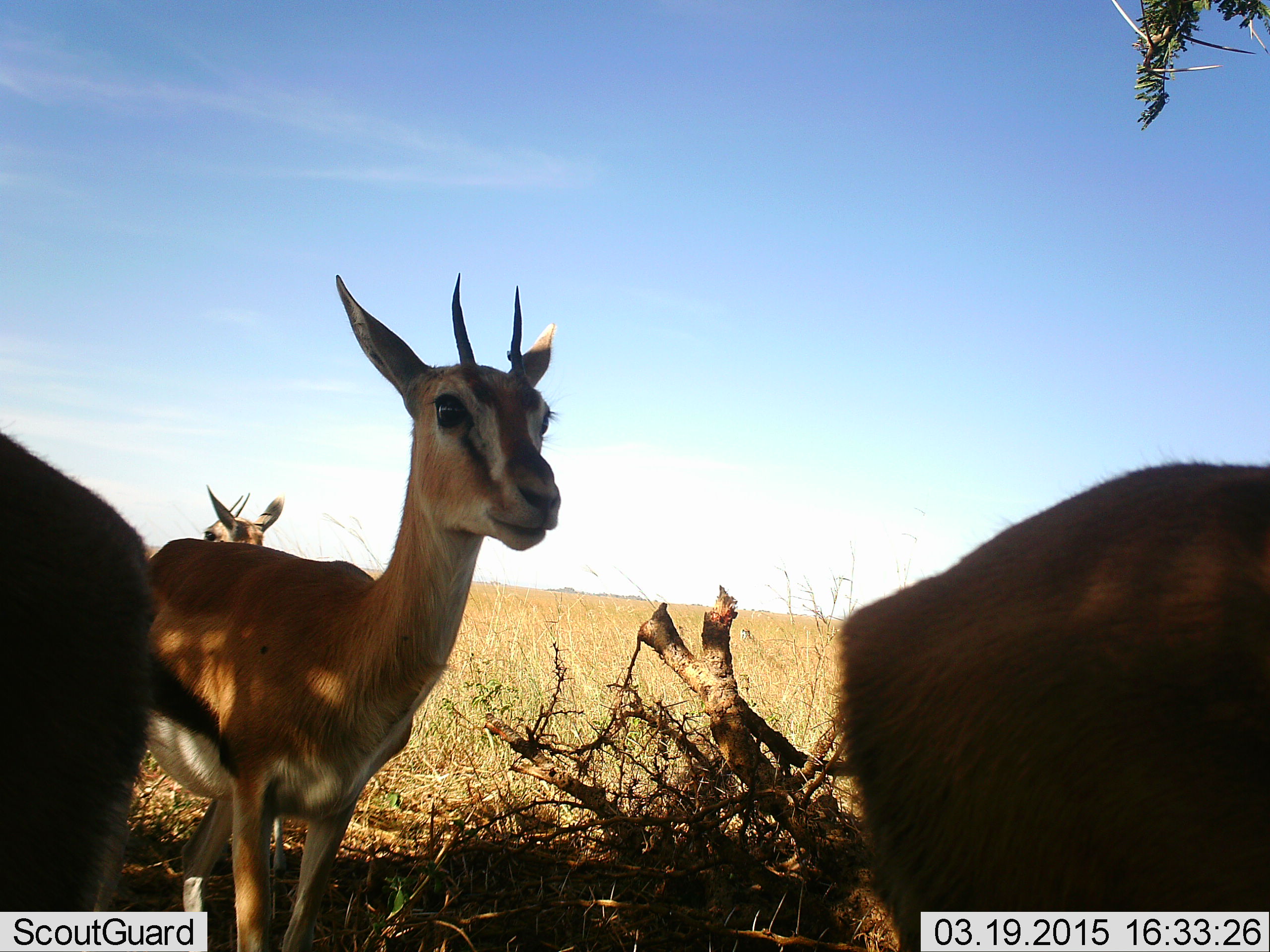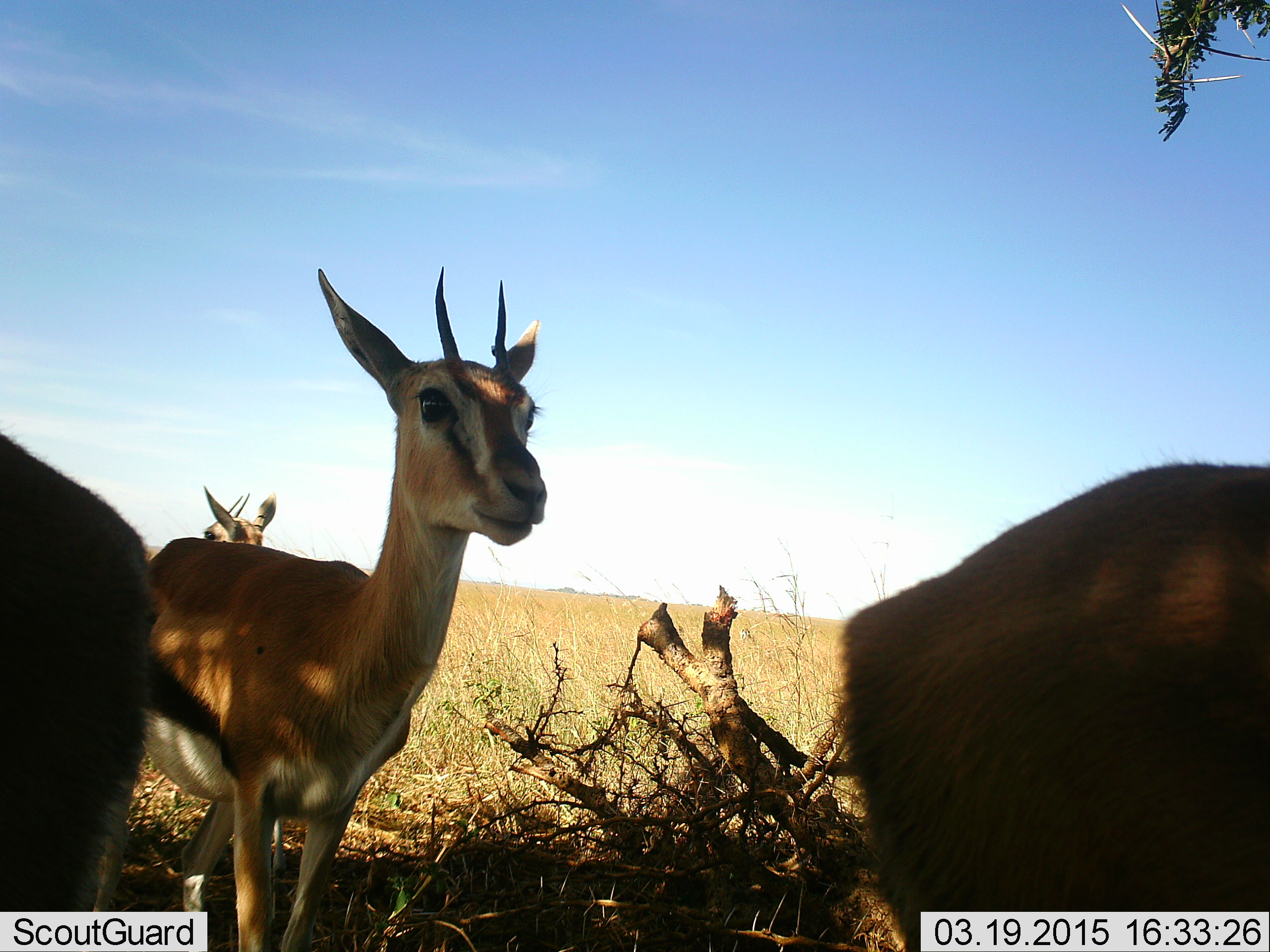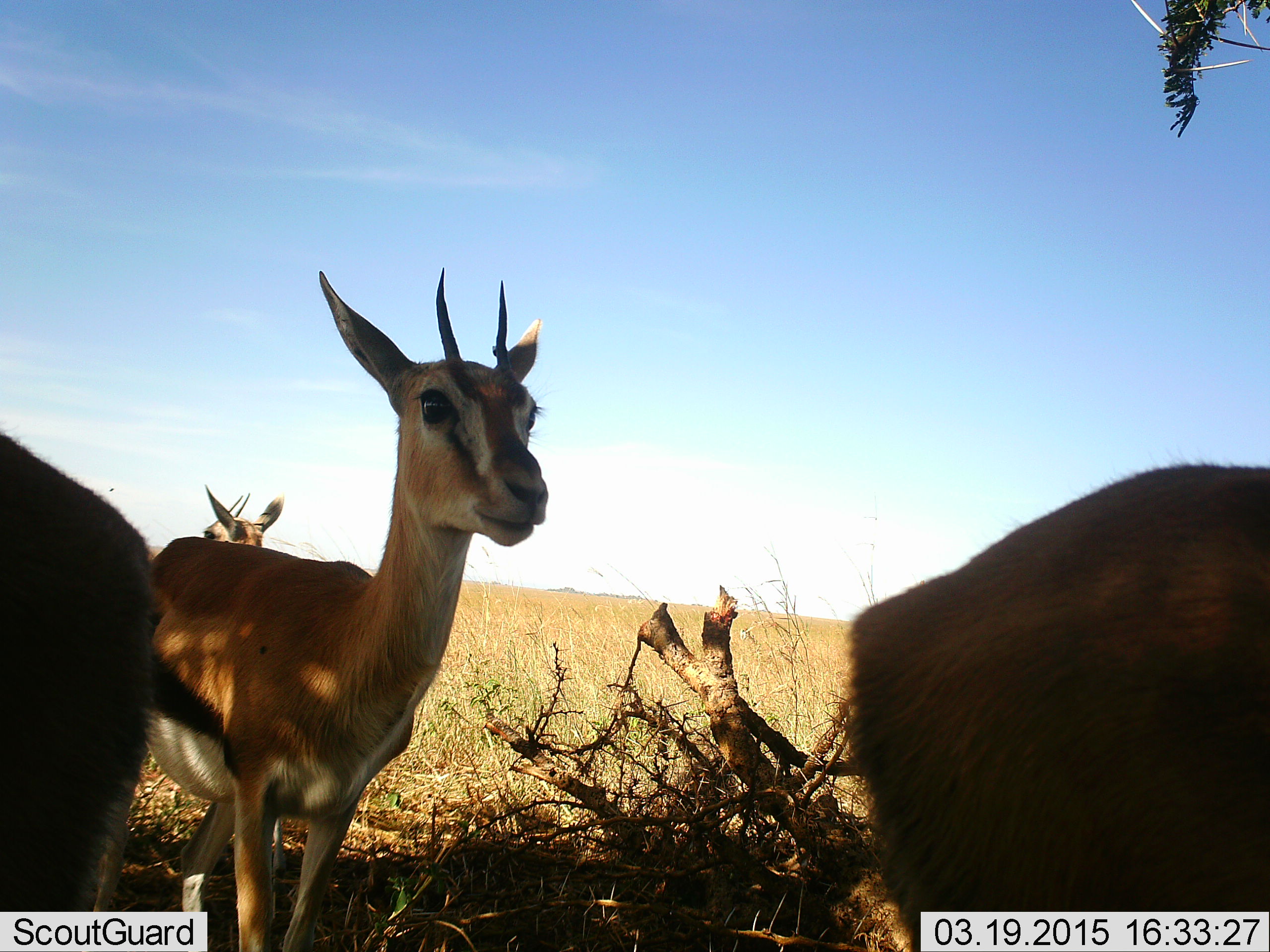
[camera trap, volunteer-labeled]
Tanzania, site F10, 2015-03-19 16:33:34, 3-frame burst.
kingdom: Animalia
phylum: Chordata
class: Mammalia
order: Artiodactyla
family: Bovidae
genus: Eudorcas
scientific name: Eudorcas thomsonii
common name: thomson's gazelle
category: gazellethomsons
Gazellethomsons (thomson's gazelle) (Eudorcas thomsonii), count 4. Behavior (volunteer vote fractions): standing 100%, resting 10%, moving 0%, interacting 0%. Young present (vote fraction): 0%. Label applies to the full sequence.